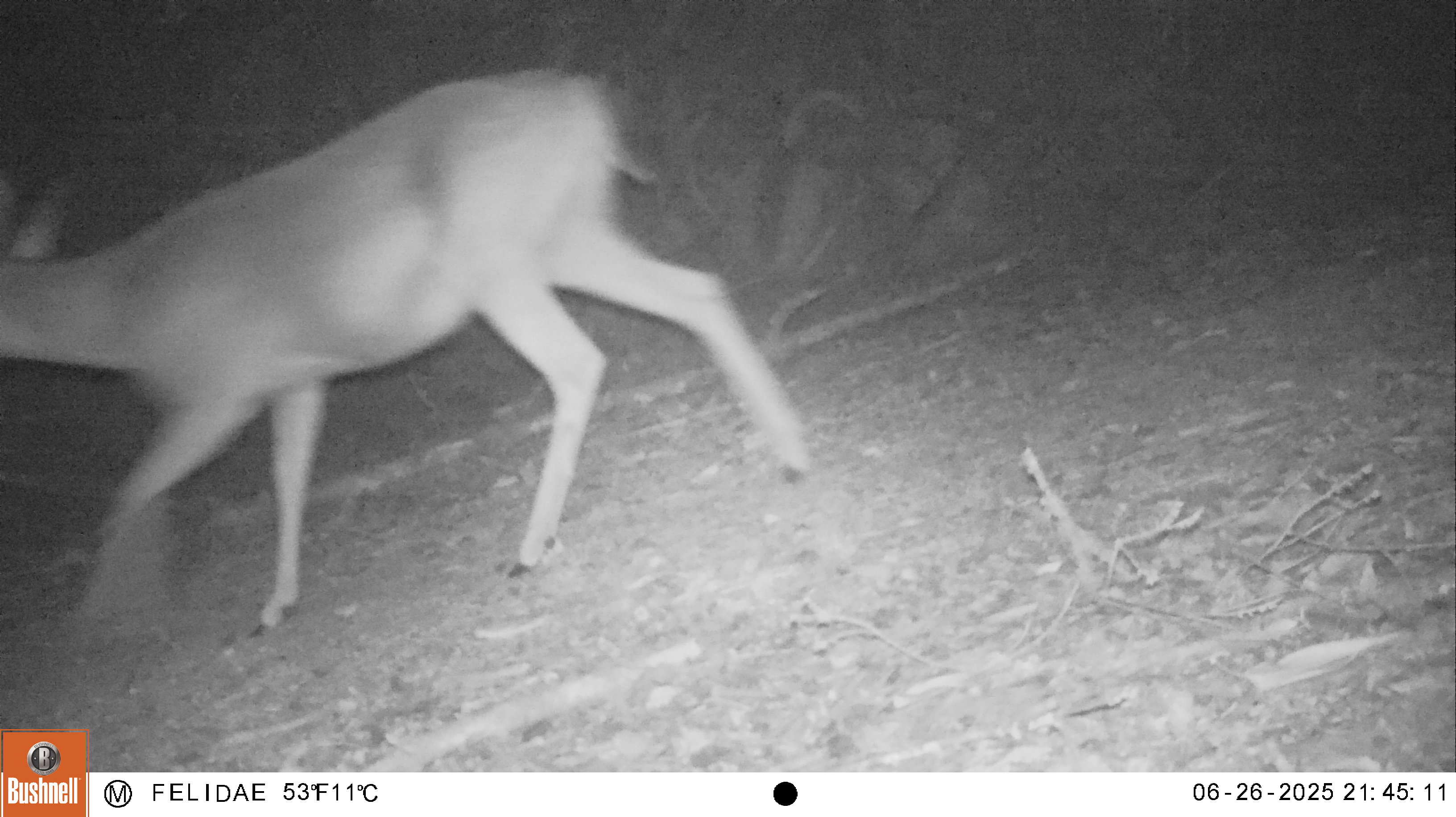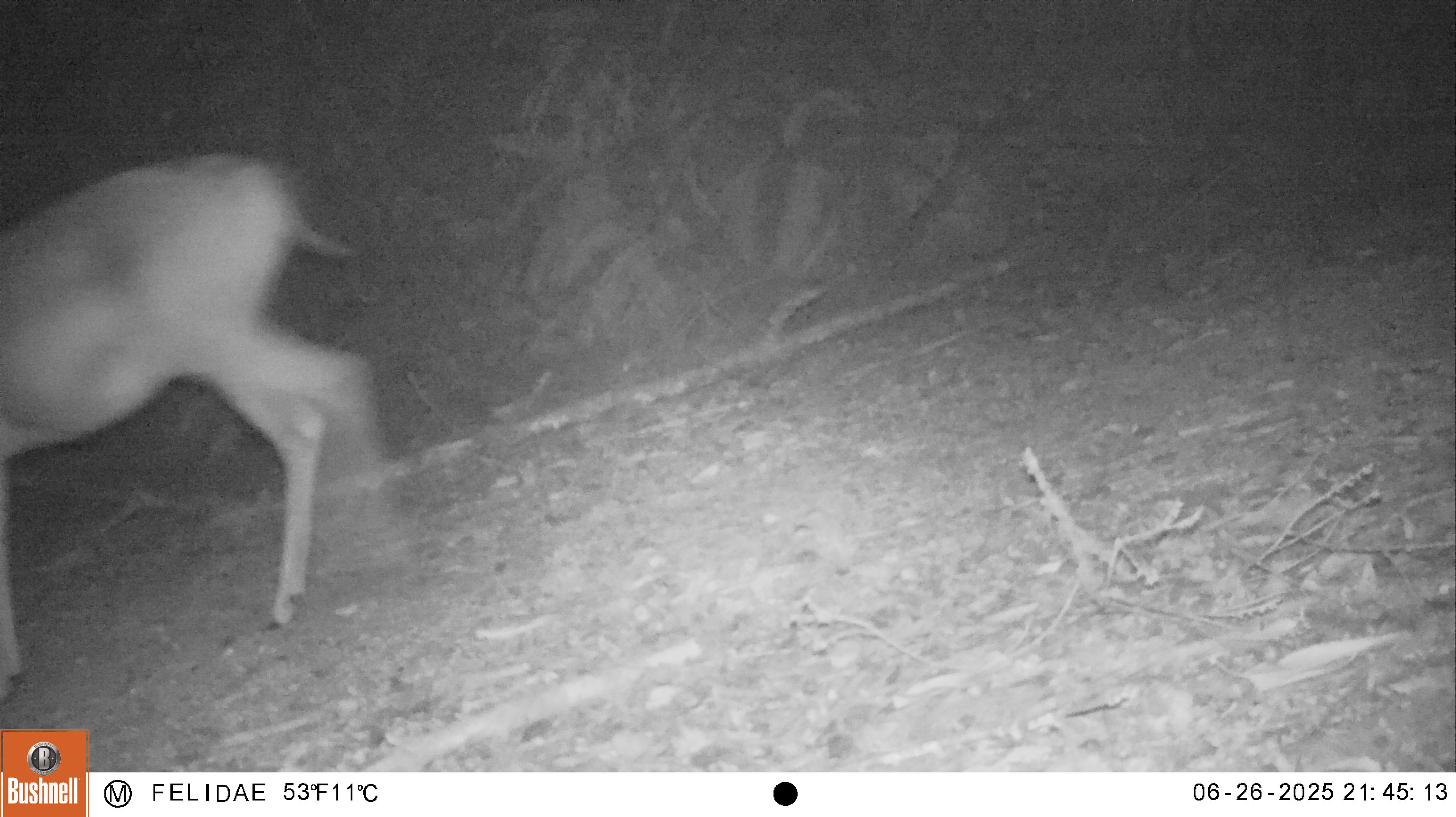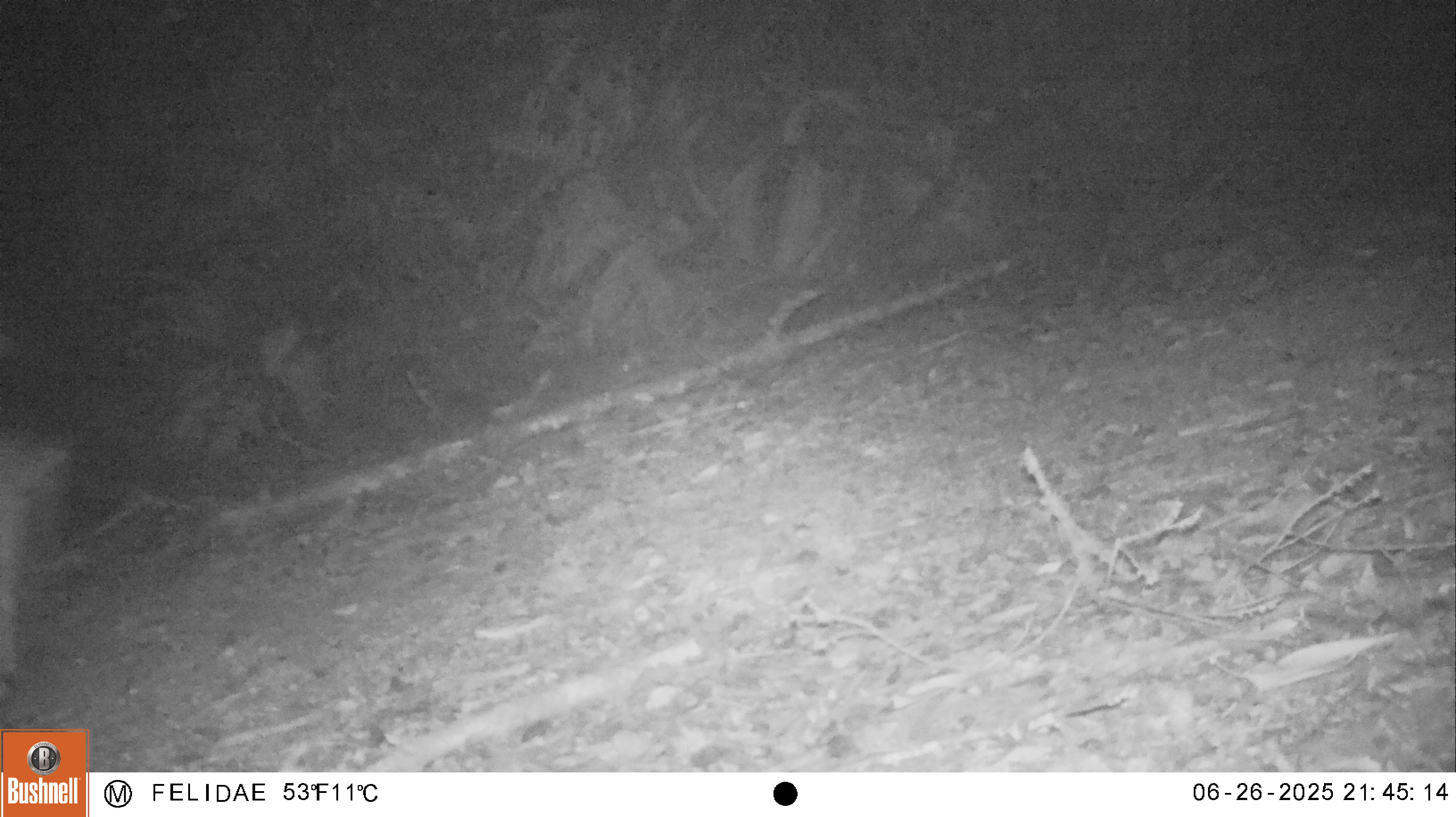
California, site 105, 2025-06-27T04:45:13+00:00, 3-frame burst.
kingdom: Animalia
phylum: Chordata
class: Mammalia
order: Artiodactyla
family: Cervidae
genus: Odocoileus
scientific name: Odocoileus hemionus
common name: mule deer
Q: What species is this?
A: Mule deer (Odocoileus hemionus).